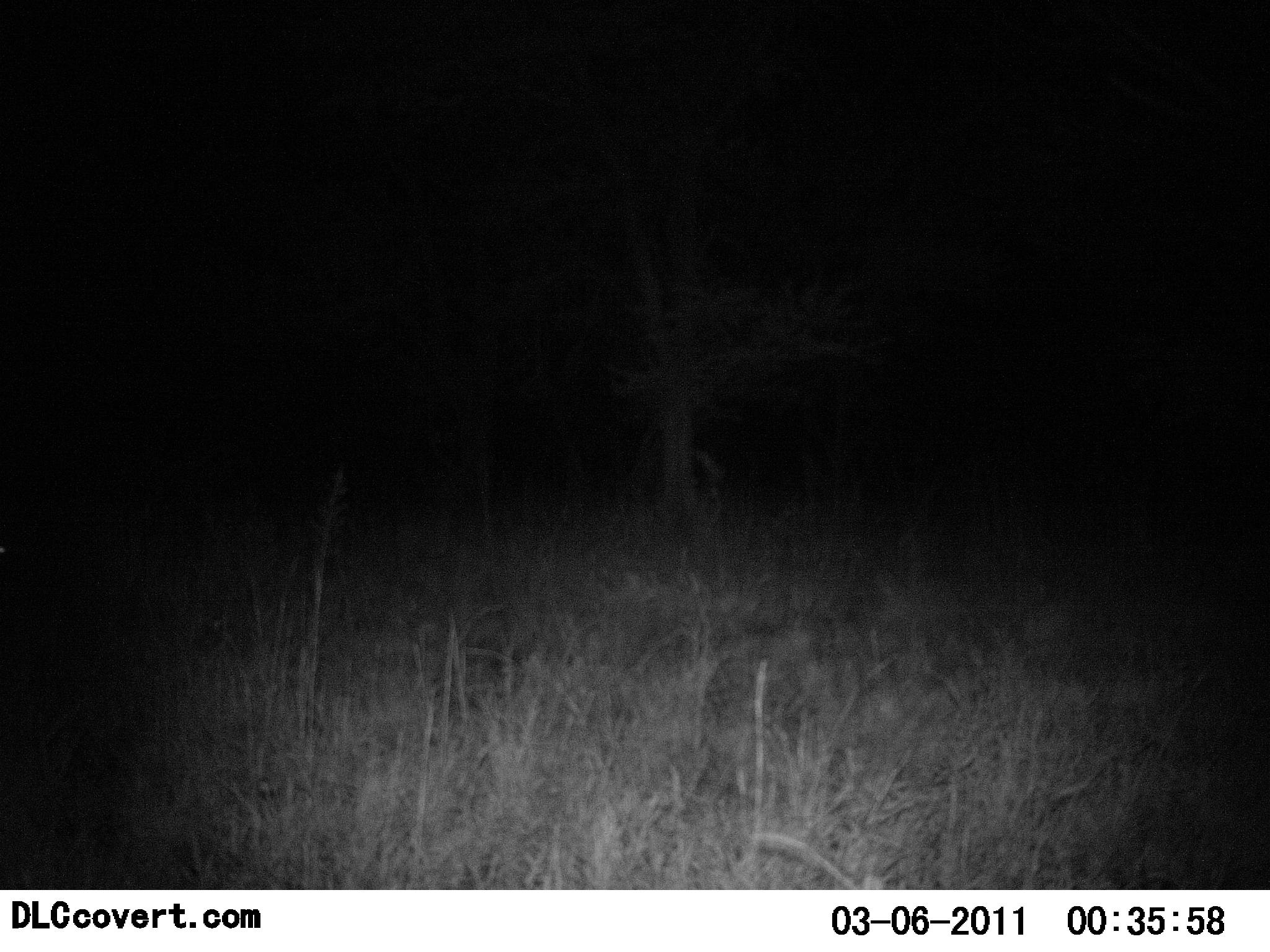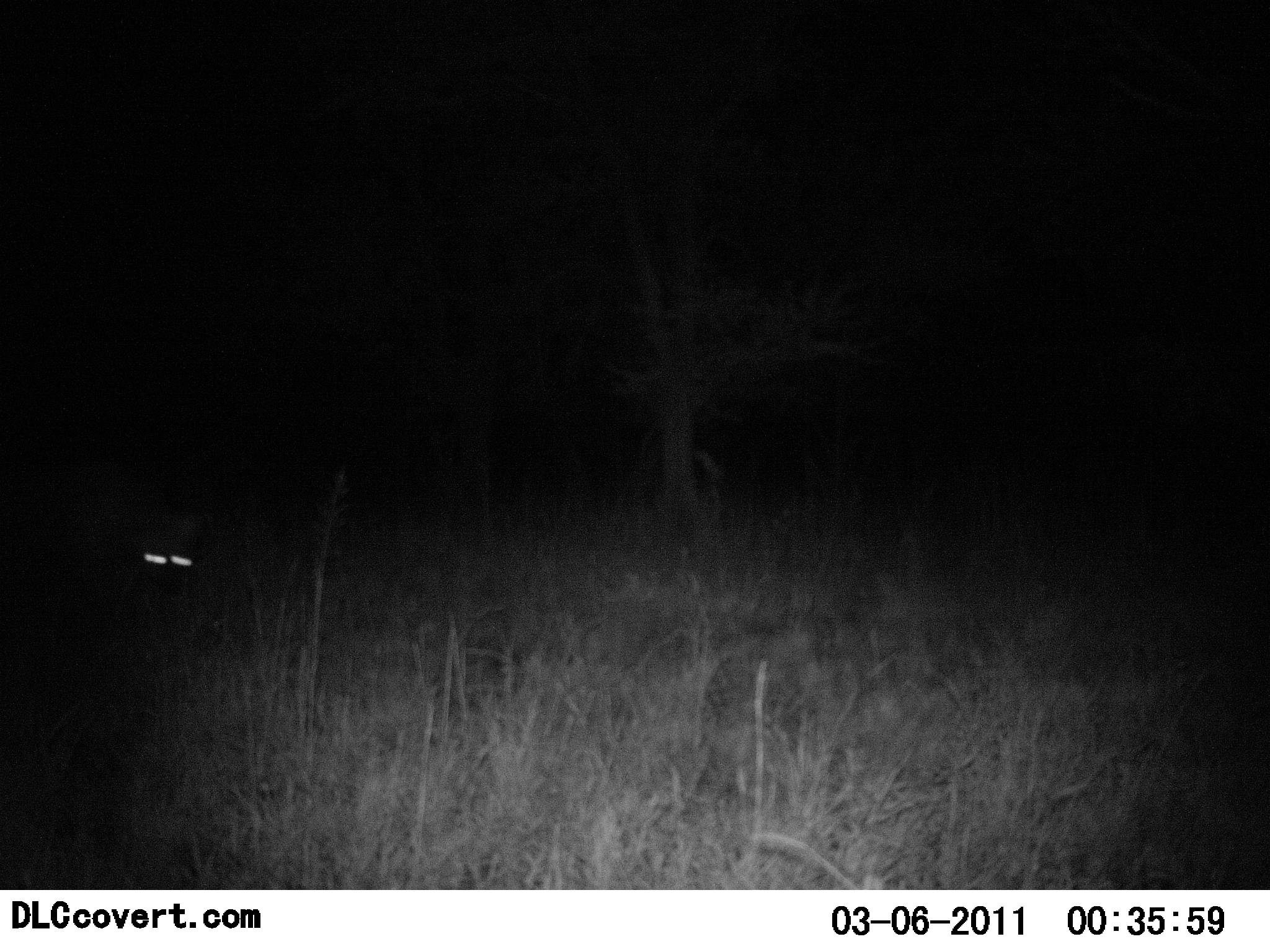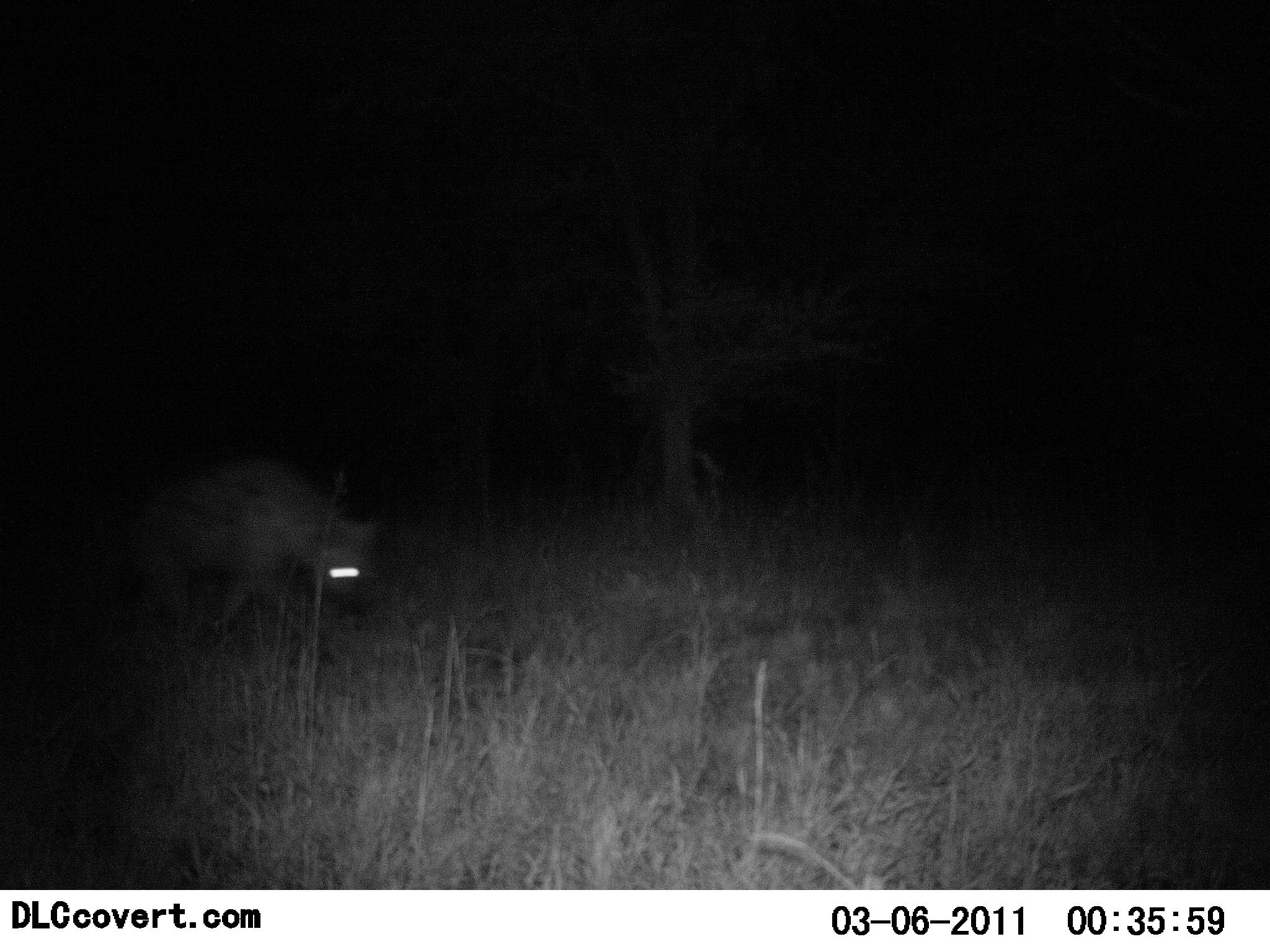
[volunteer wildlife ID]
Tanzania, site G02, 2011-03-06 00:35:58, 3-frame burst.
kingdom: Animalia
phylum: Chordata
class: Mammalia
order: Carnivora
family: Hyaenidae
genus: Crocuta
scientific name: Crocuta crocuta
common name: spotted hyena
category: hyenaspotted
Hyenaspotted (spotted hyena) (Crocuta crocuta), count 1. Behavior (volunteer vote fractions): standing 9%, resting 0%, moving 100%, interacting 0%. Young present (vote fraction): 0%. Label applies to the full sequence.